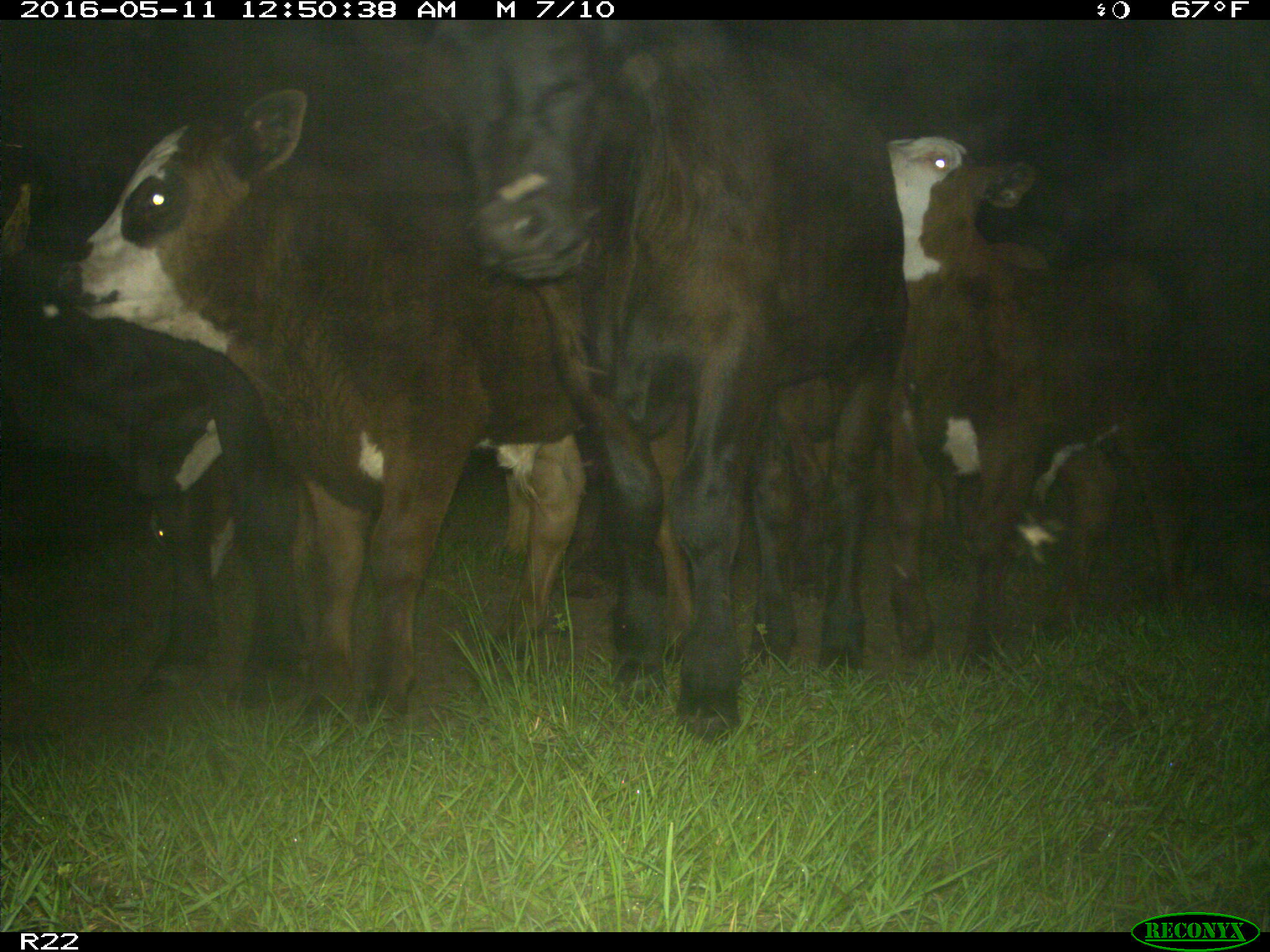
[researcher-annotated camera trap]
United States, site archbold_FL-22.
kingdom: Animalia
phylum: Chordata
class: Mammalia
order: Artiodactyla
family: Bovidae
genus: Bos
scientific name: Bos taurus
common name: domestic cow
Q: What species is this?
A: Bos taurus (domestic cow).